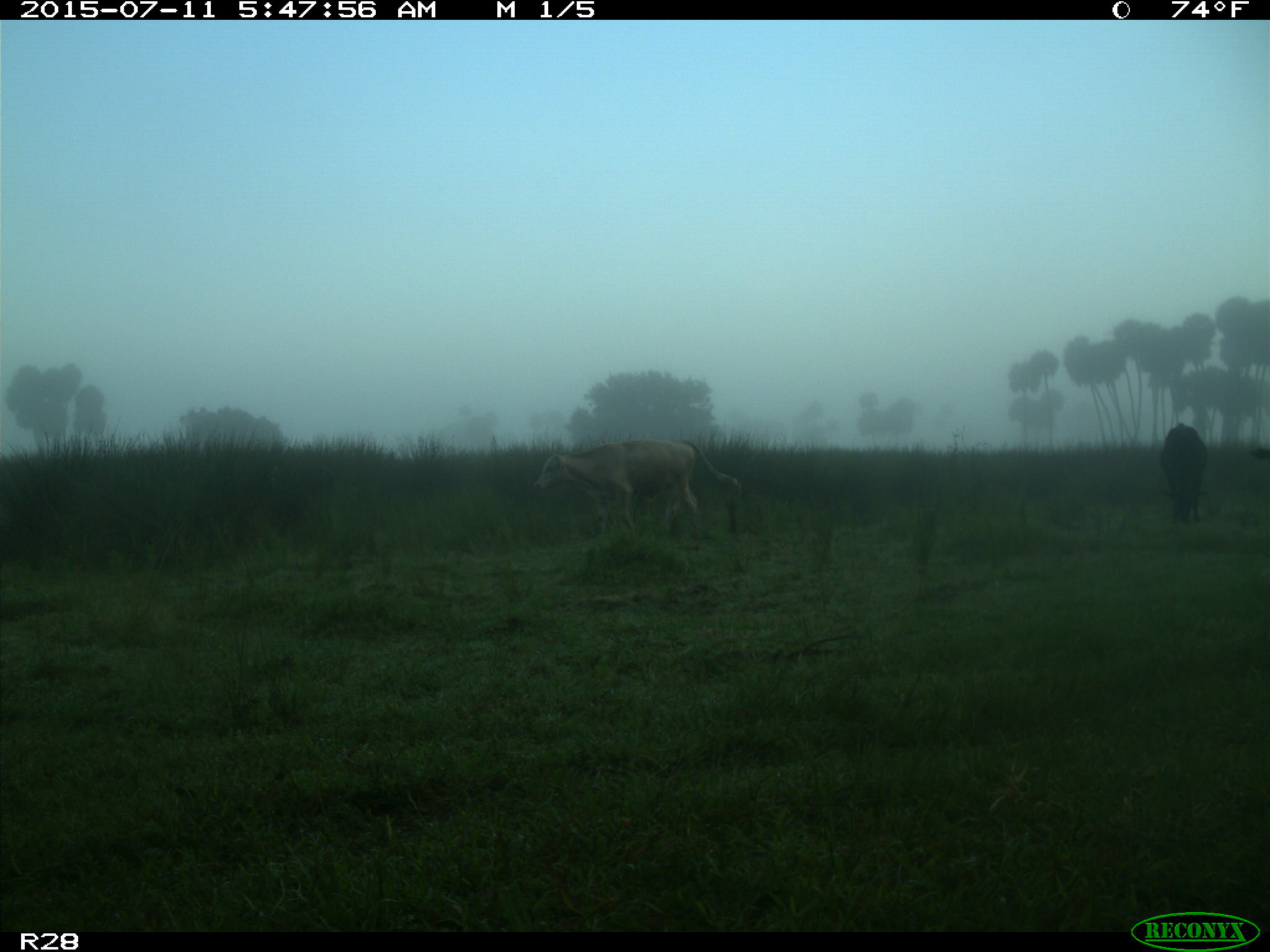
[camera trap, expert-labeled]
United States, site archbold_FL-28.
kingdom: Animalia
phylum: Chordata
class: Mammalia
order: Artiodactyla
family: Bovidae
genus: Bos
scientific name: Bos taurus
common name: domestic cow